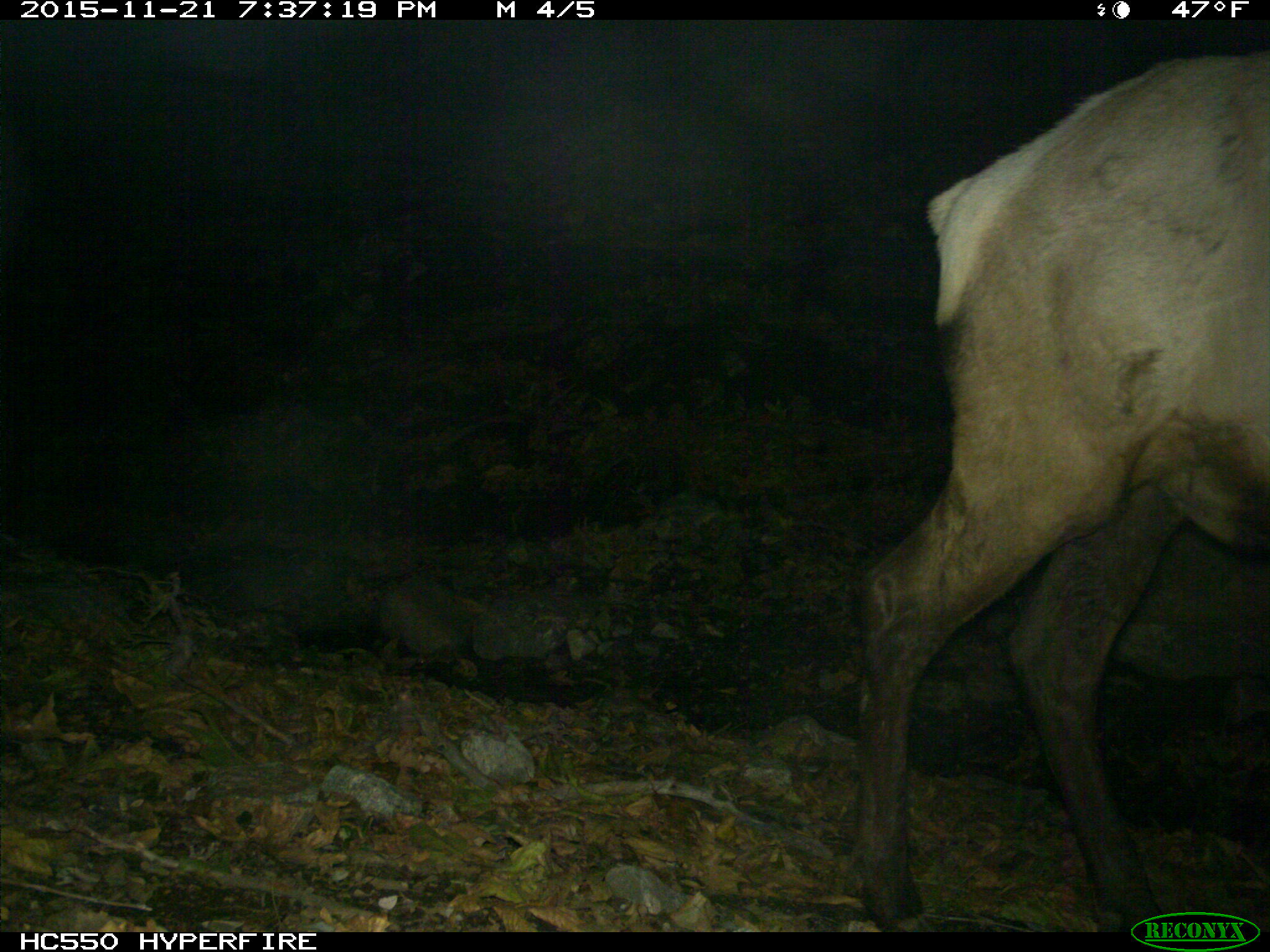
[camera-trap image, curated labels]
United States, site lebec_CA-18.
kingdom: Animalia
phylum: Chordata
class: Mammalia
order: Artiodactyla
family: Cervidae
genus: Cervus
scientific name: Cervus canadensis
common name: elk